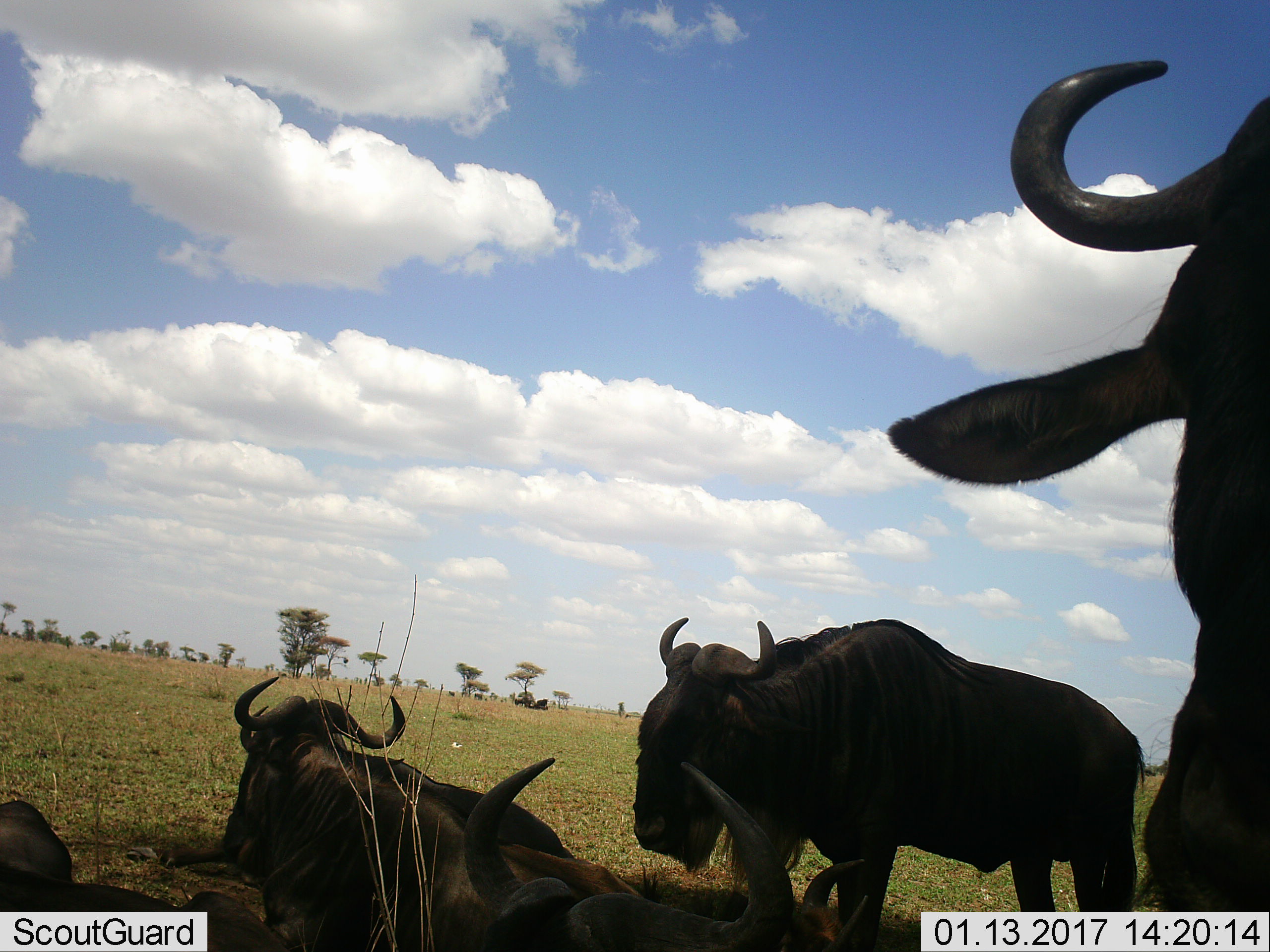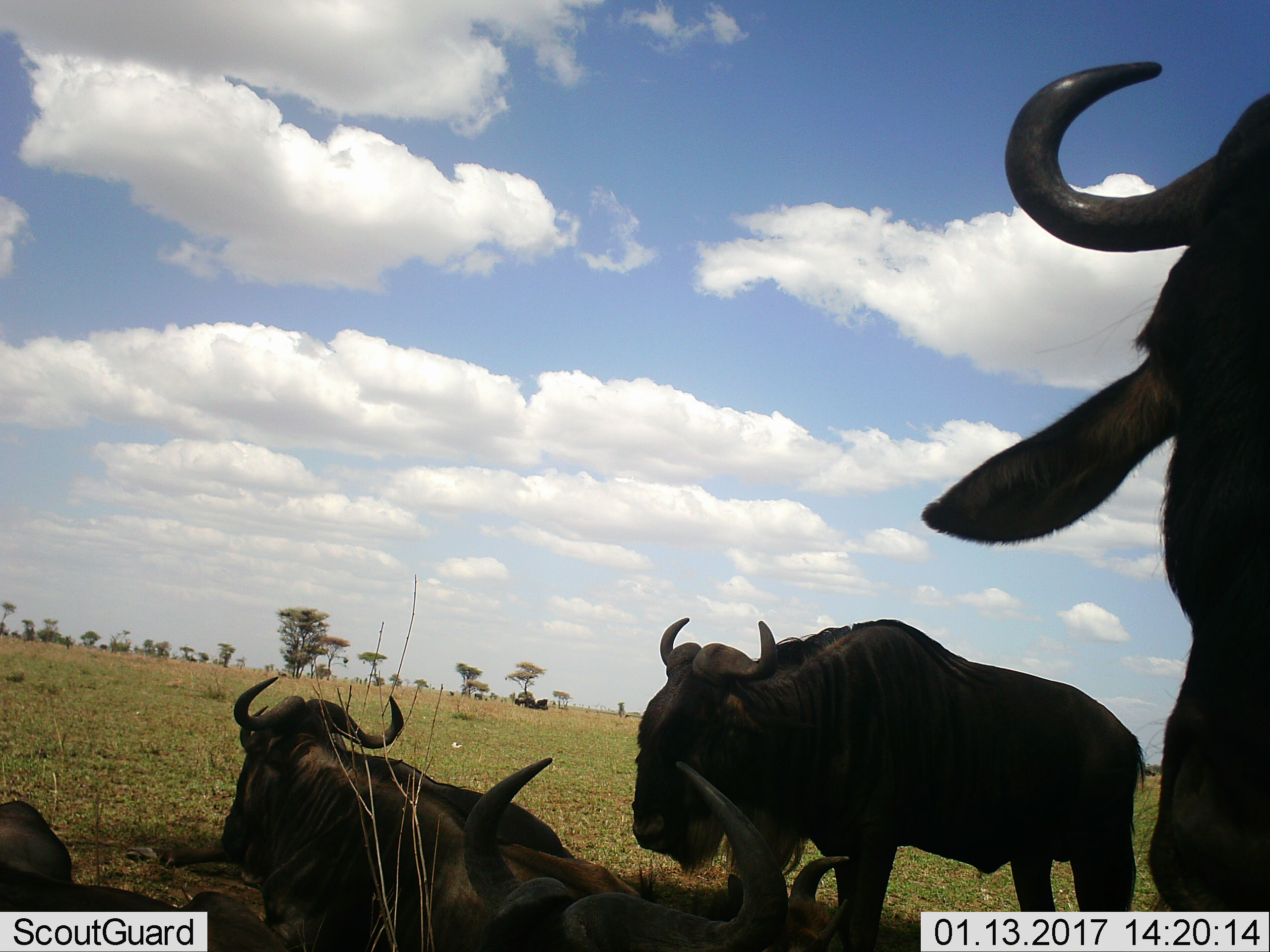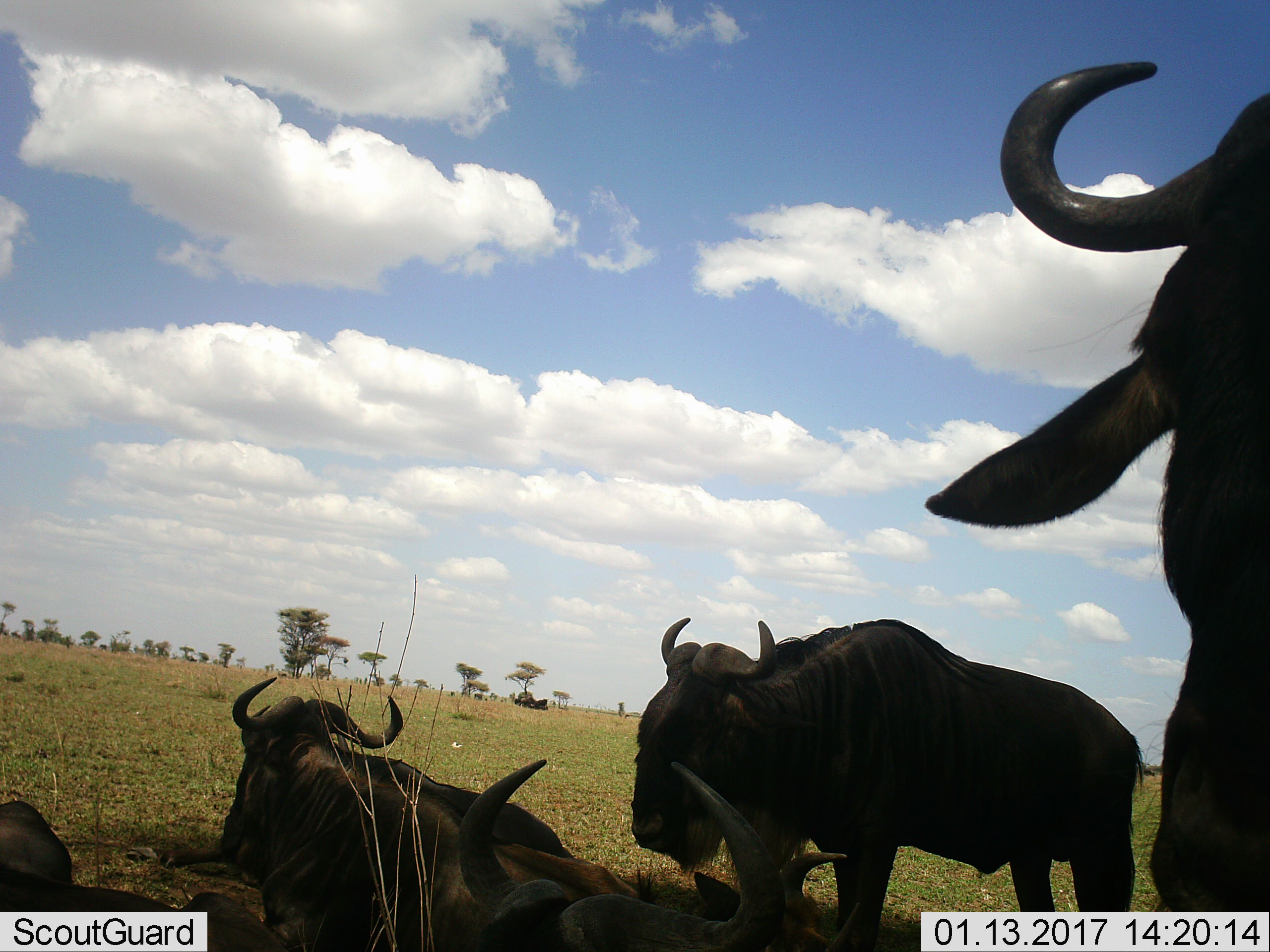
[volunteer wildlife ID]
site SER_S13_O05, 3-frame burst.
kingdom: Animalia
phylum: Chordata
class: Mammalia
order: Artiodactyla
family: Bovidae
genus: Connochaetes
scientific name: Connochaetes taurinus taurinus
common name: blue wildebeest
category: wildebeestblue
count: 5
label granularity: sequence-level